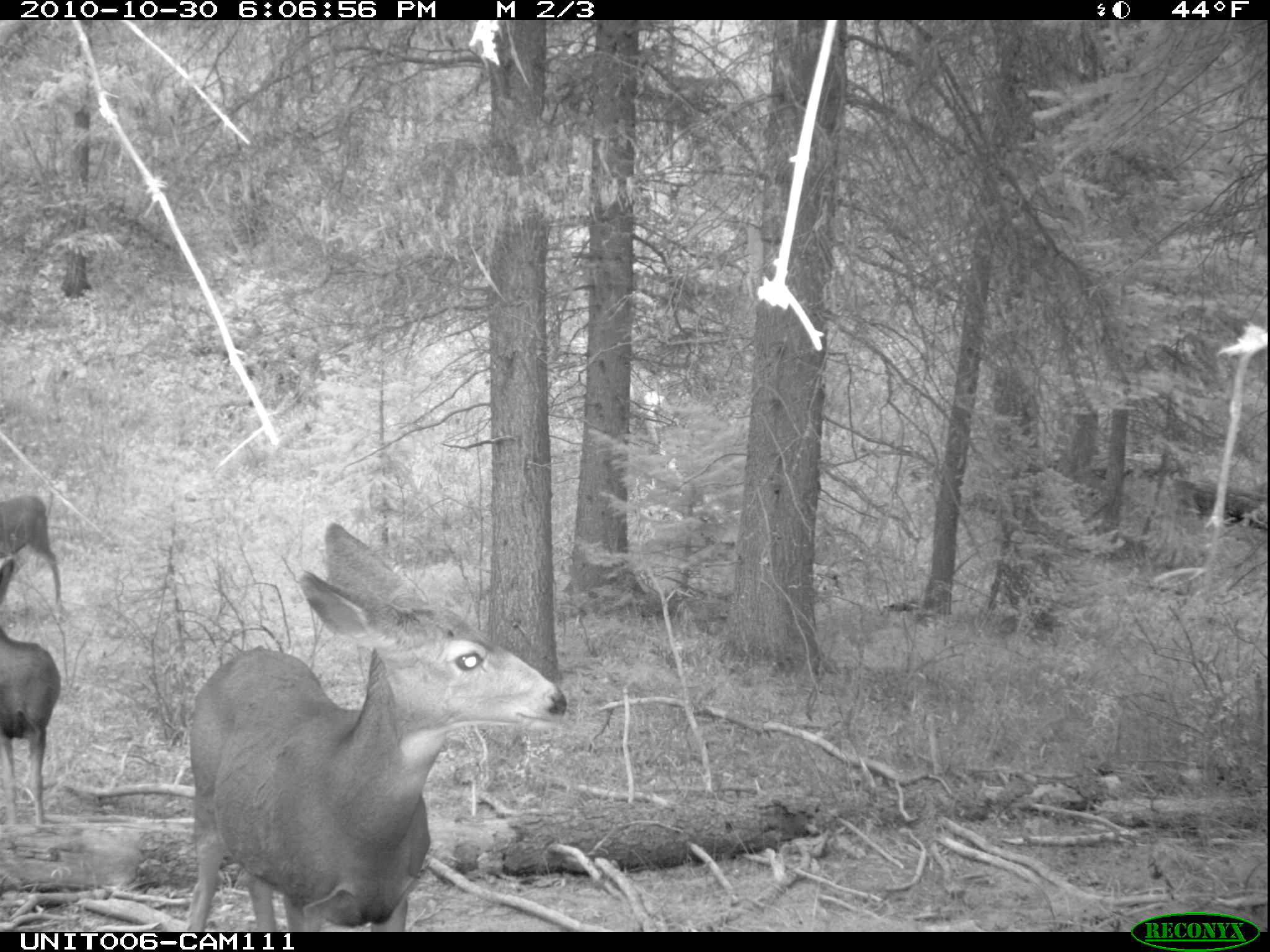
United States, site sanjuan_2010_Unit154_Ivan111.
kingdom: Animalia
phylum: Chordata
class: Mammalia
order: Artiodactyla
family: Cervidae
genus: Odocoileus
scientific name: Odocoileus hemionus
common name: mule deer